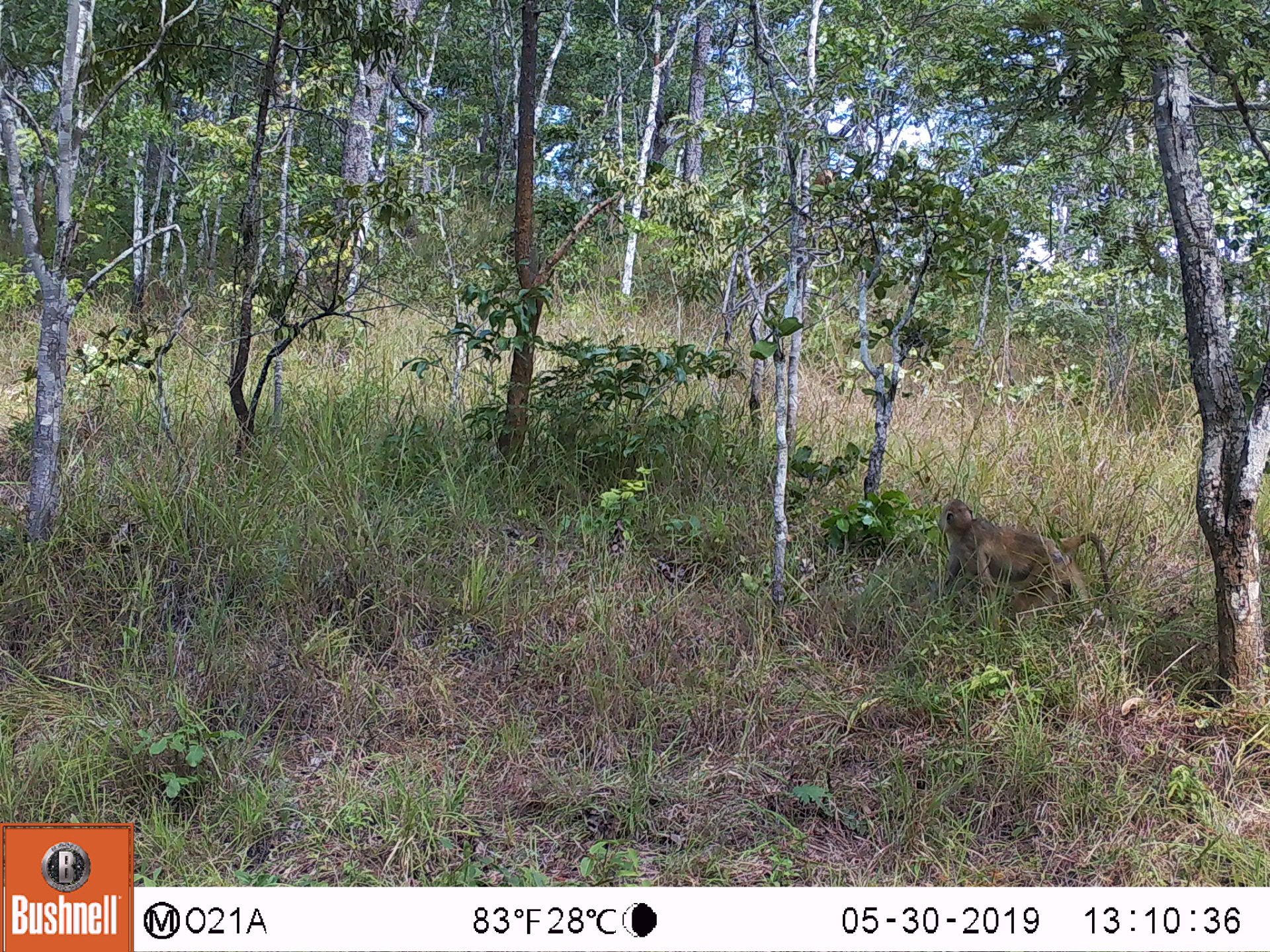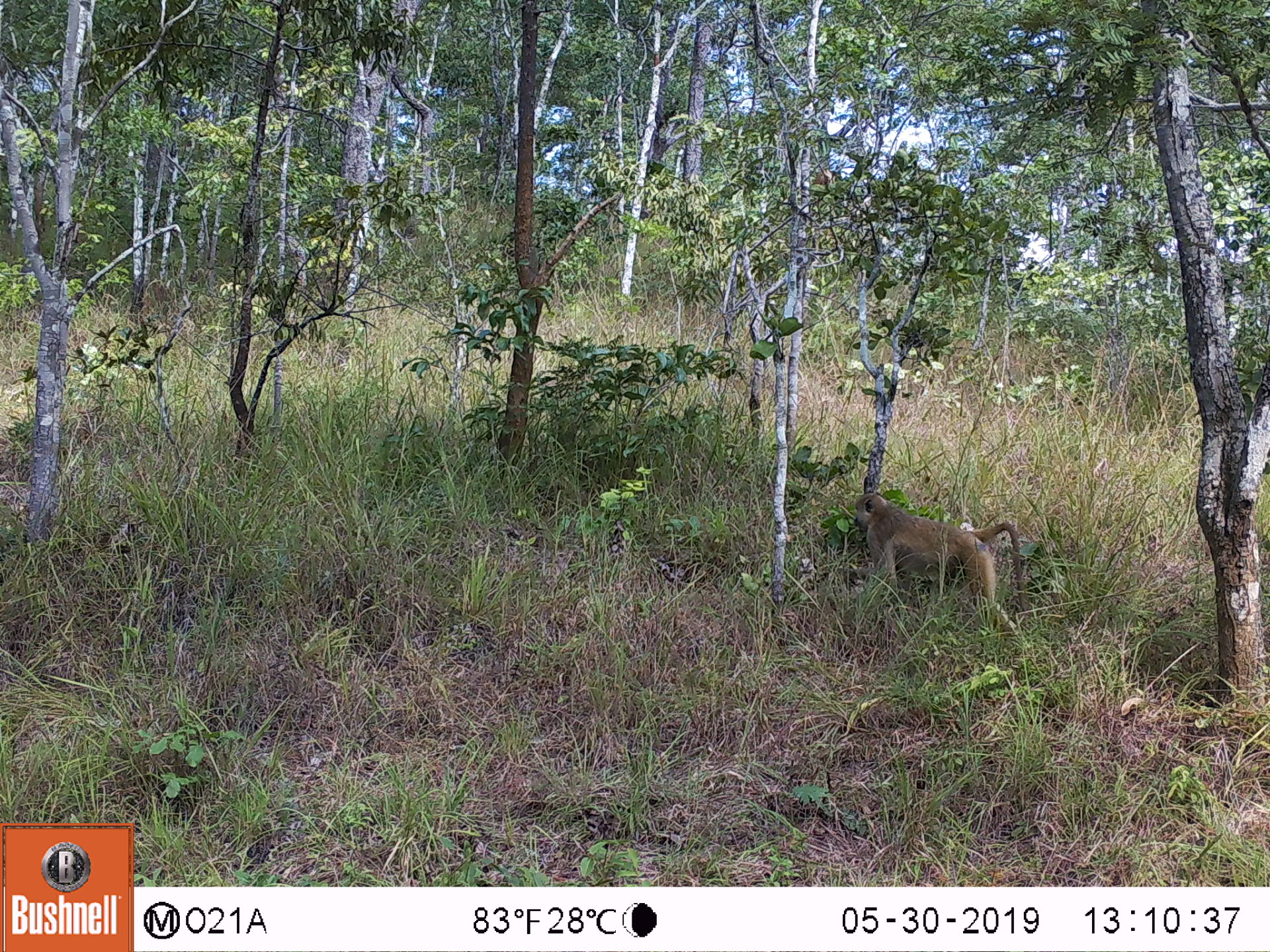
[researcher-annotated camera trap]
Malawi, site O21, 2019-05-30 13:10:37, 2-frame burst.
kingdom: Animalia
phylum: Chordata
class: Mammalia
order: Primates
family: Cercopithecidae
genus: Papio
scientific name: Papio cynocephalus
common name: yellow baboon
Yellow baboon (Papio cynocephalus), count 1.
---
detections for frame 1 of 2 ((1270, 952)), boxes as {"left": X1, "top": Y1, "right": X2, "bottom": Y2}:
yellow baboon: {"left": 931, "top": 489, "right": 1120, "bottom": 649}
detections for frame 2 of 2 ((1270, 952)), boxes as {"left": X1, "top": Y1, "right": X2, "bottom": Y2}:
yellow baboon: {"left": 848, "top": 481, "right": 1035, "bottom": 660}